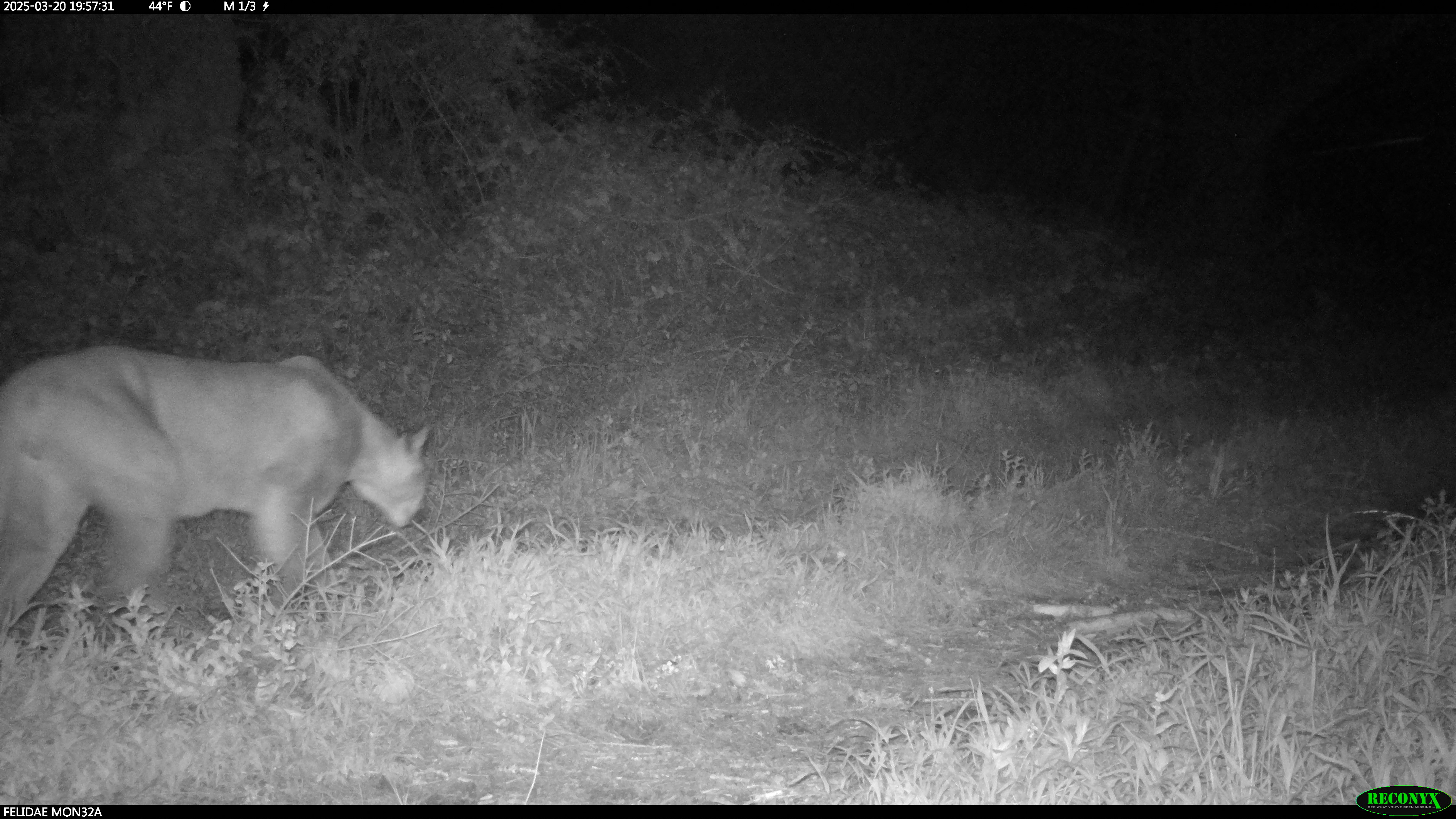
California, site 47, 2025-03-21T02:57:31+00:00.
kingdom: Animalia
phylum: Chordata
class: Mammalia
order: Carnivora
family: Felidae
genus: Puma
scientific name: Puma concolor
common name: puma